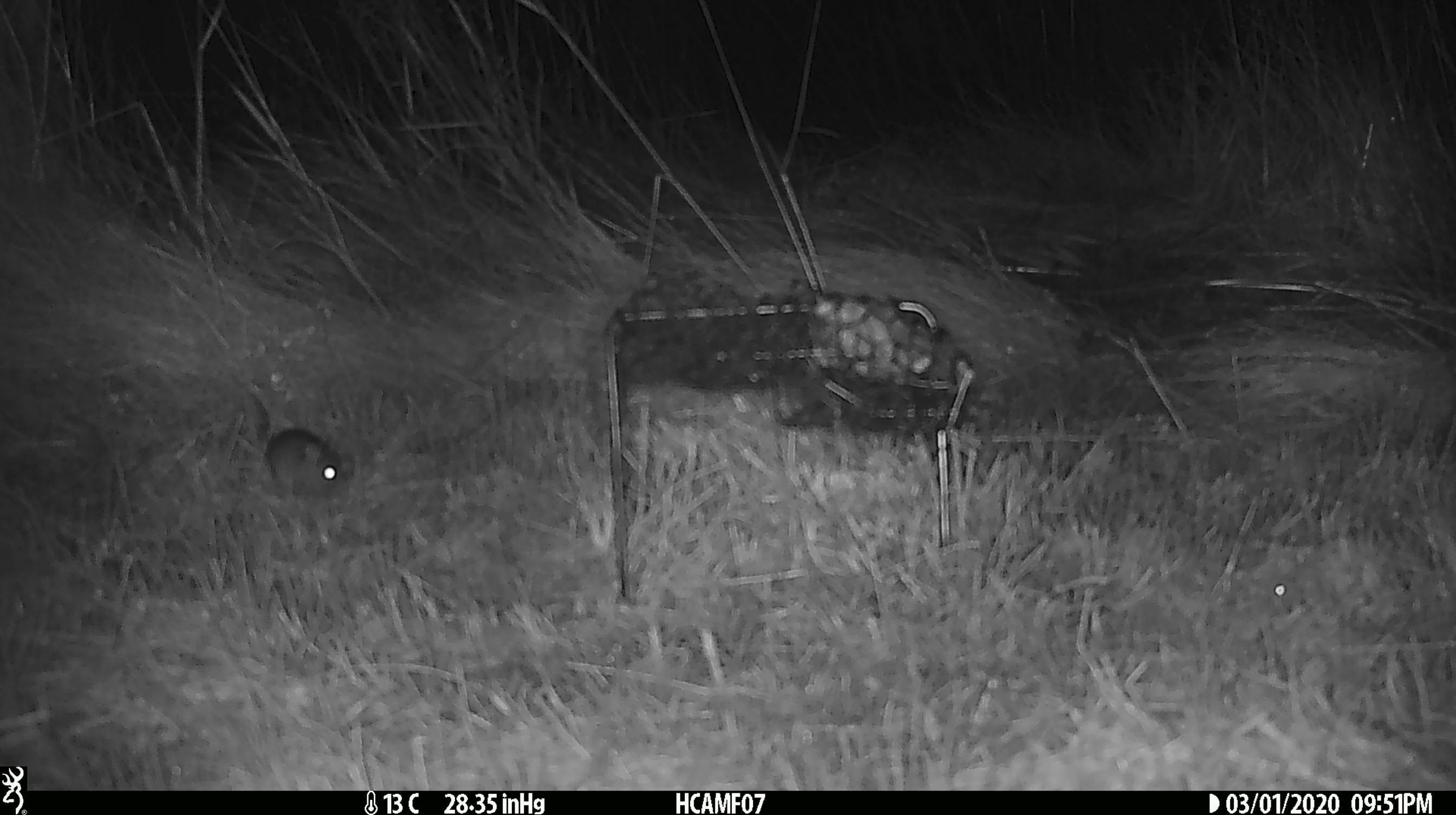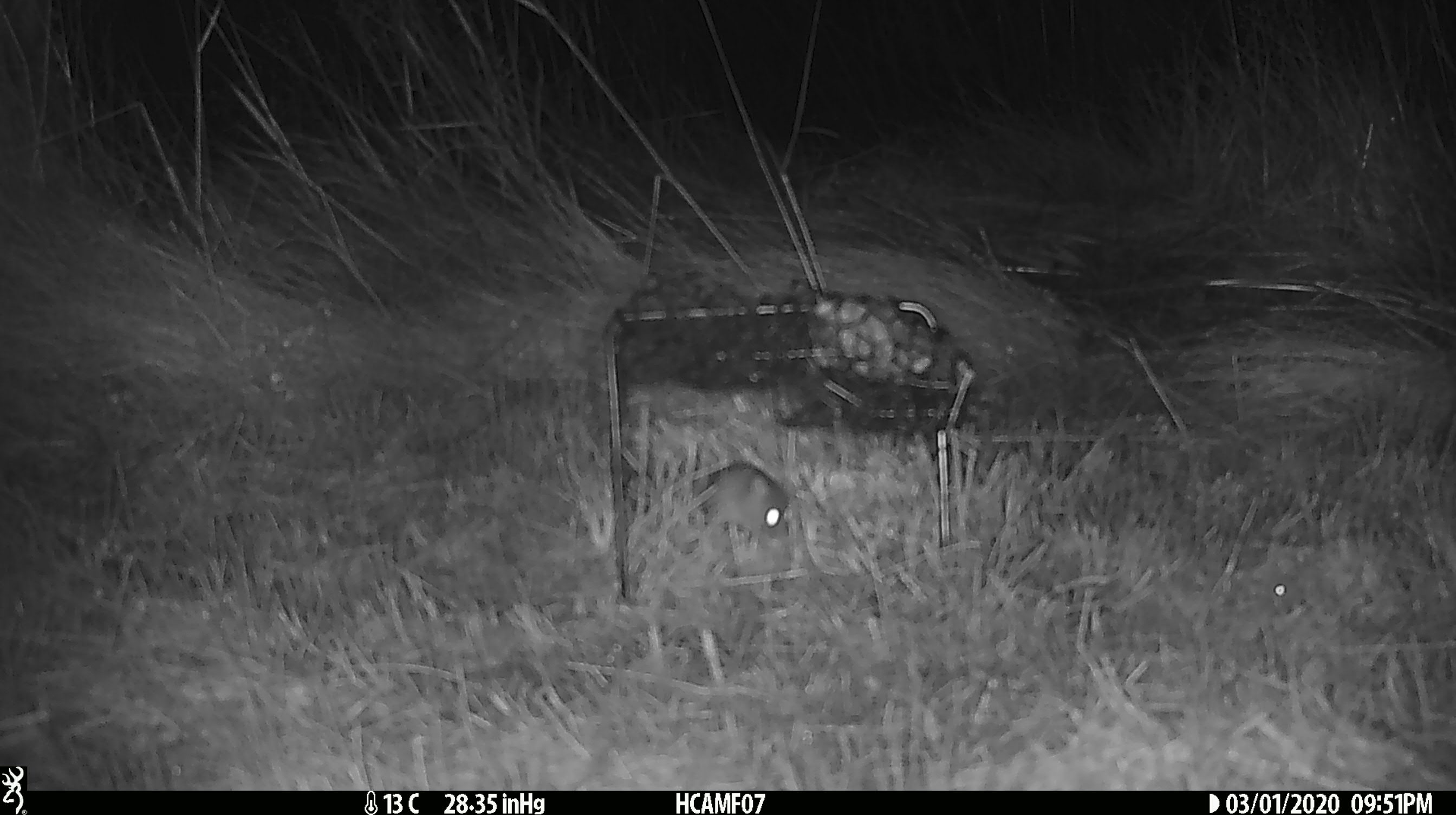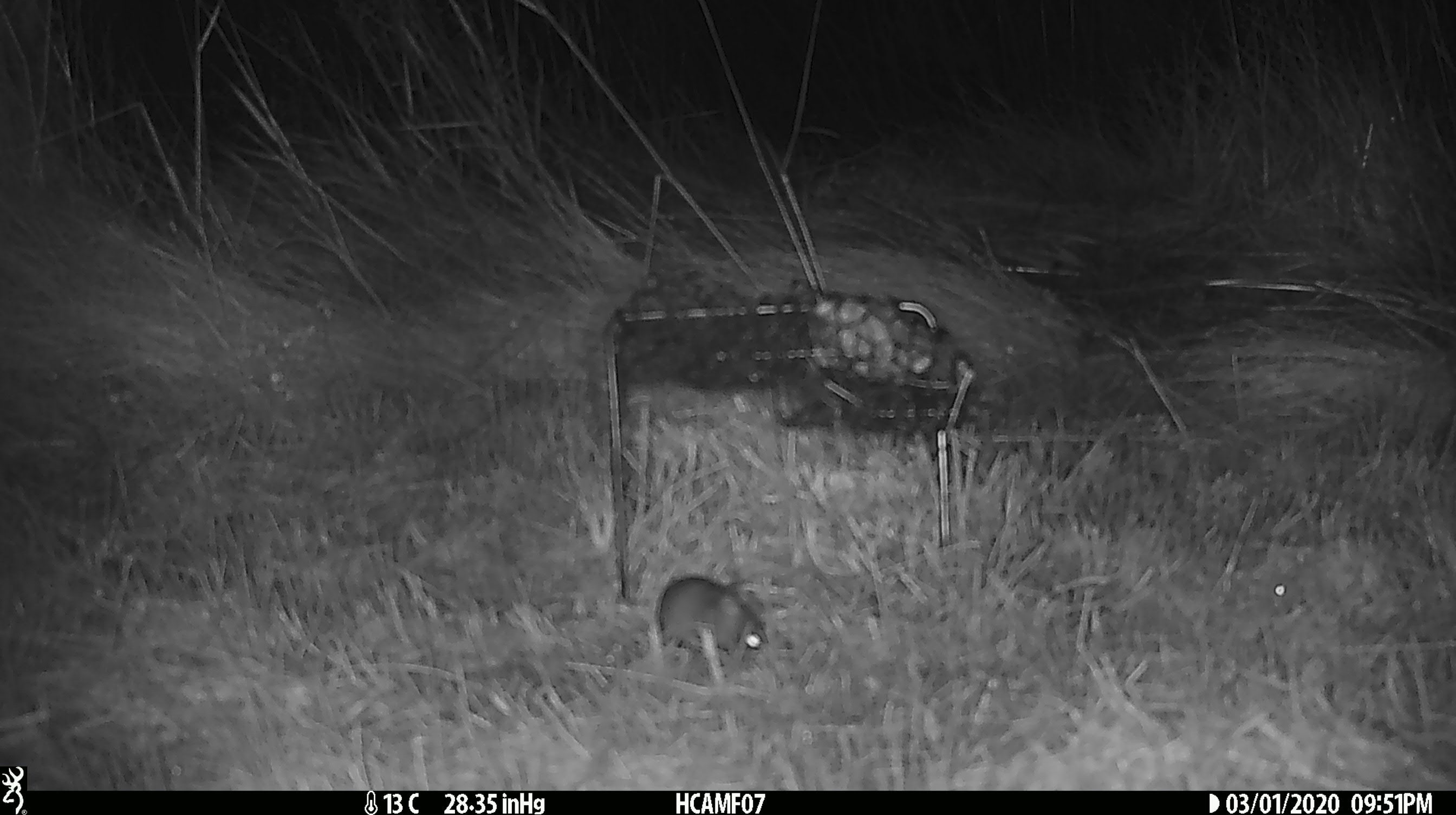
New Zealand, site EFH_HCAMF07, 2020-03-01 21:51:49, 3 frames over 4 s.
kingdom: Animalia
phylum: Chordata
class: Mammalia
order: Rodentia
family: Muridae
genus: Mus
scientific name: Mus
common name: mouse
Mouse (Mus).